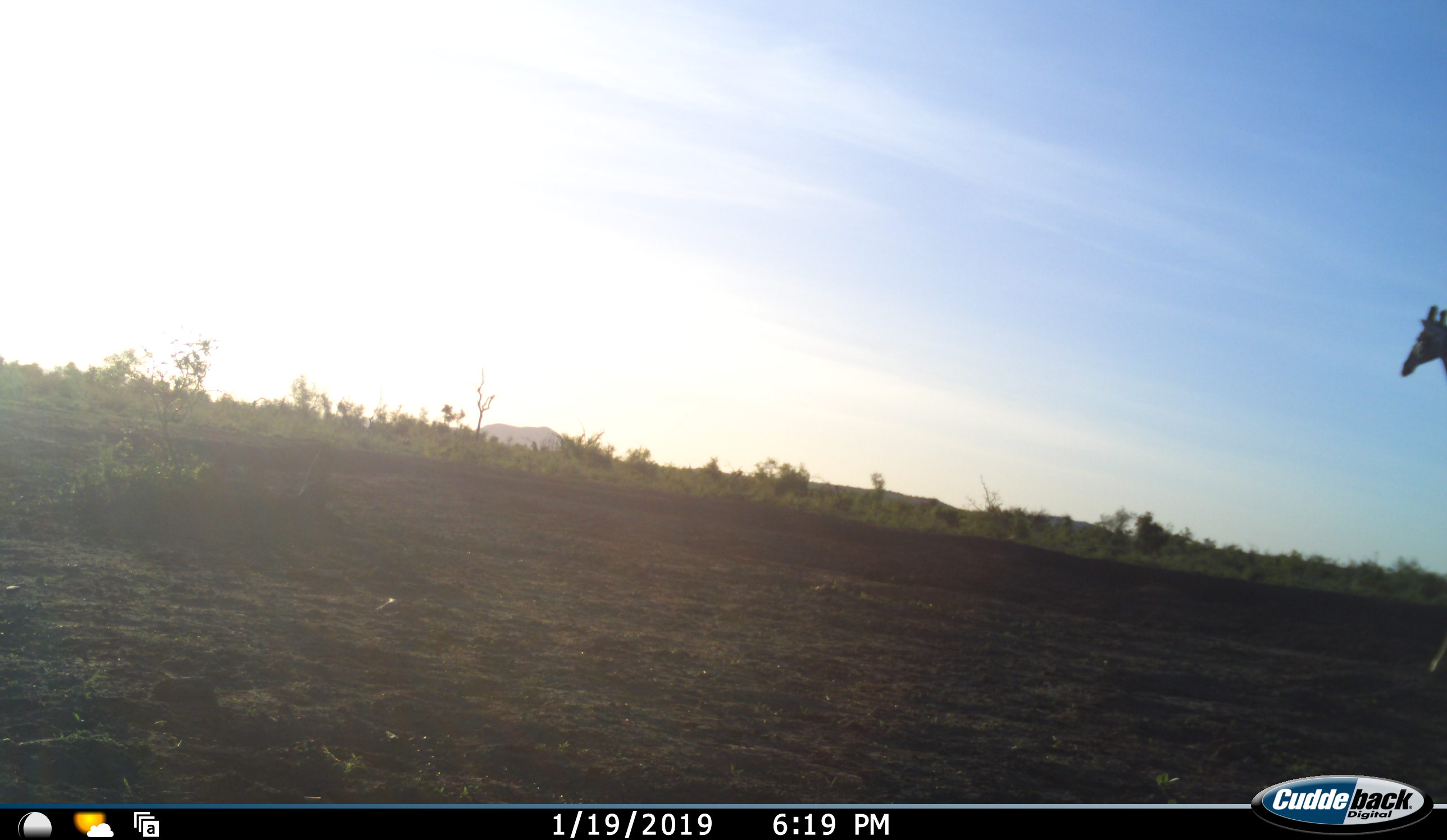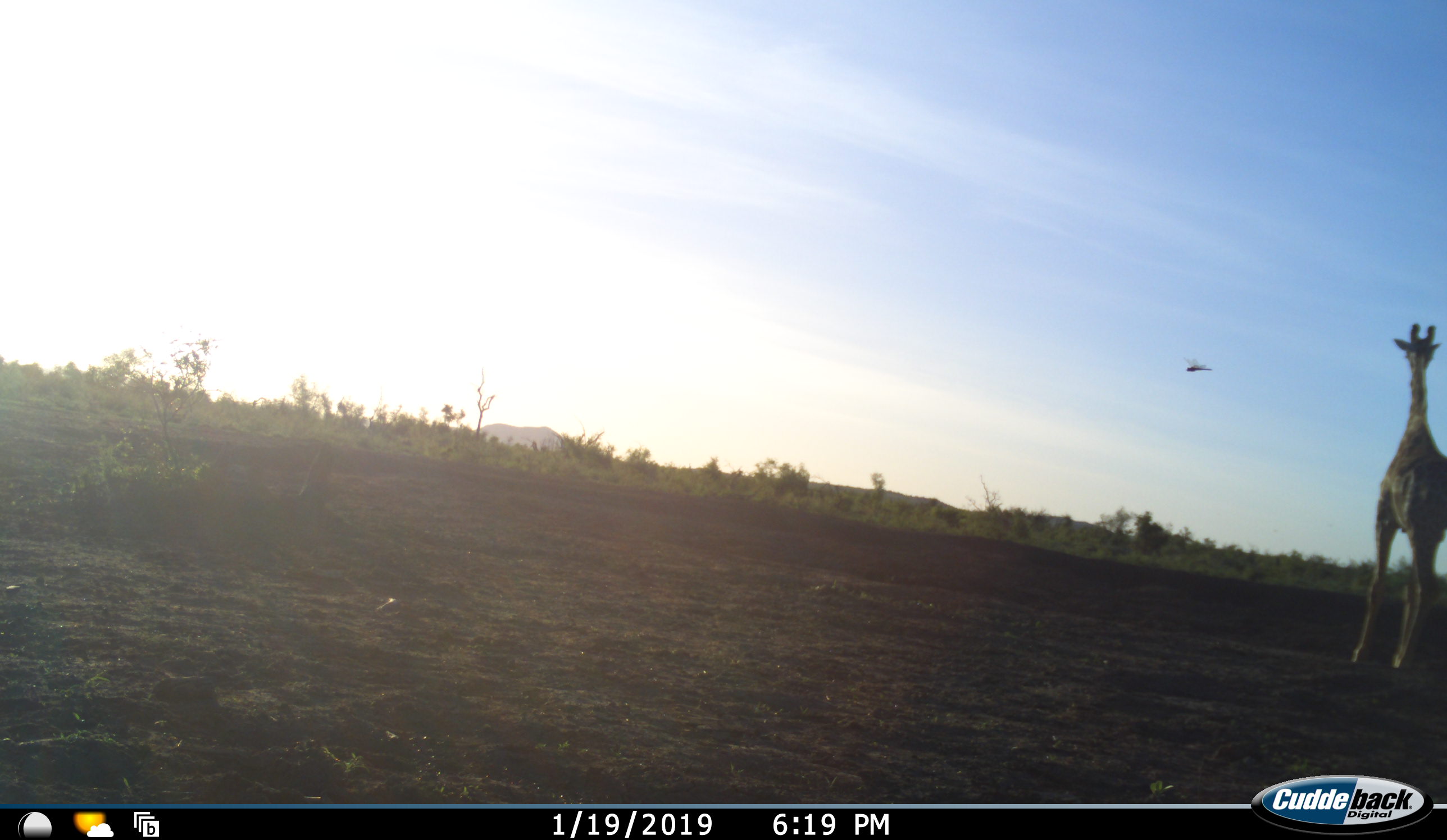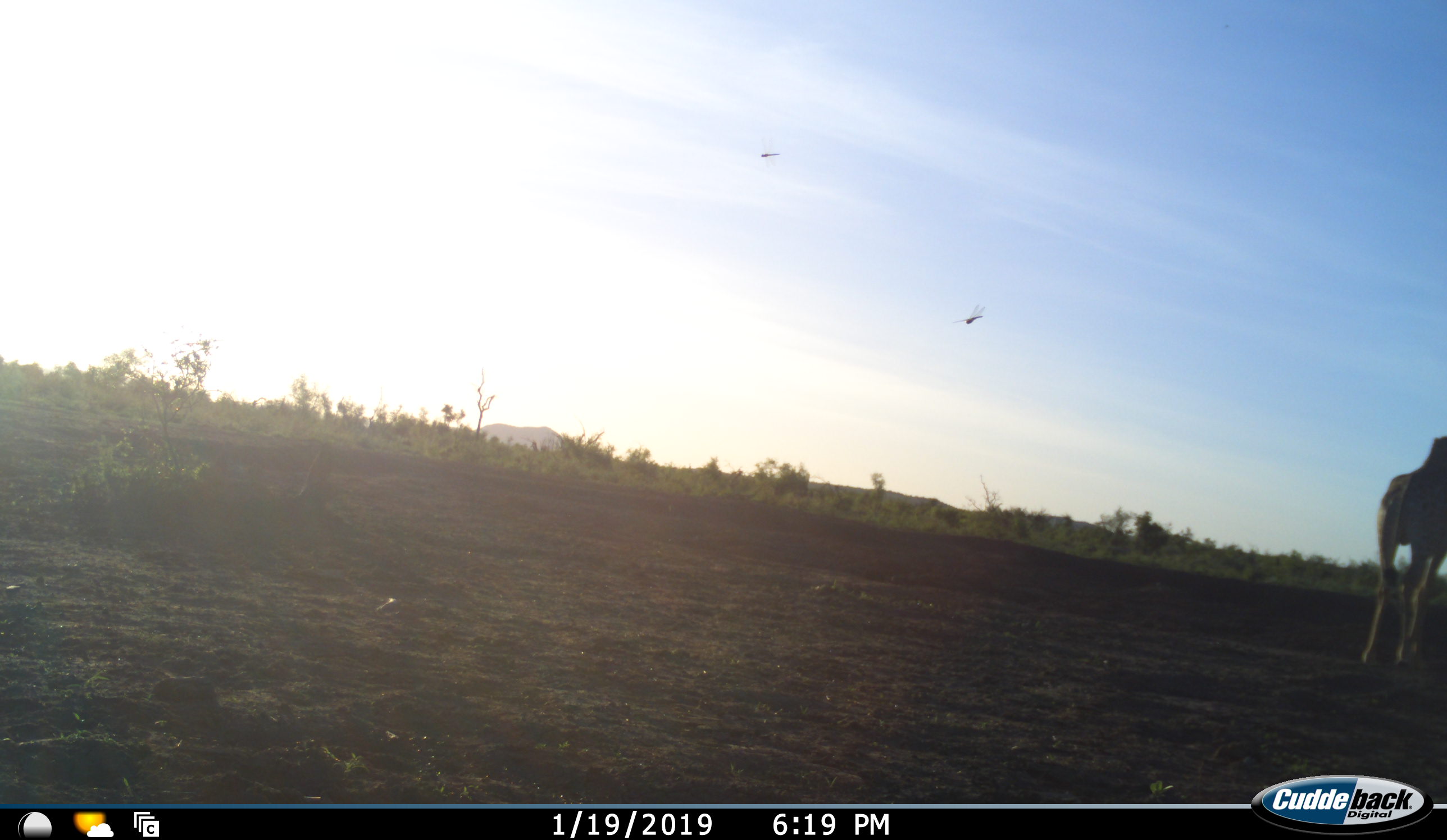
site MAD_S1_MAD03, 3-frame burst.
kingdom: Animalia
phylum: Chordata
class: Mammalia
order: Artiodactyla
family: Giraffidae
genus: Giraffa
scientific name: Giraffa camelopardalis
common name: giraffe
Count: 1.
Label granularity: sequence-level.